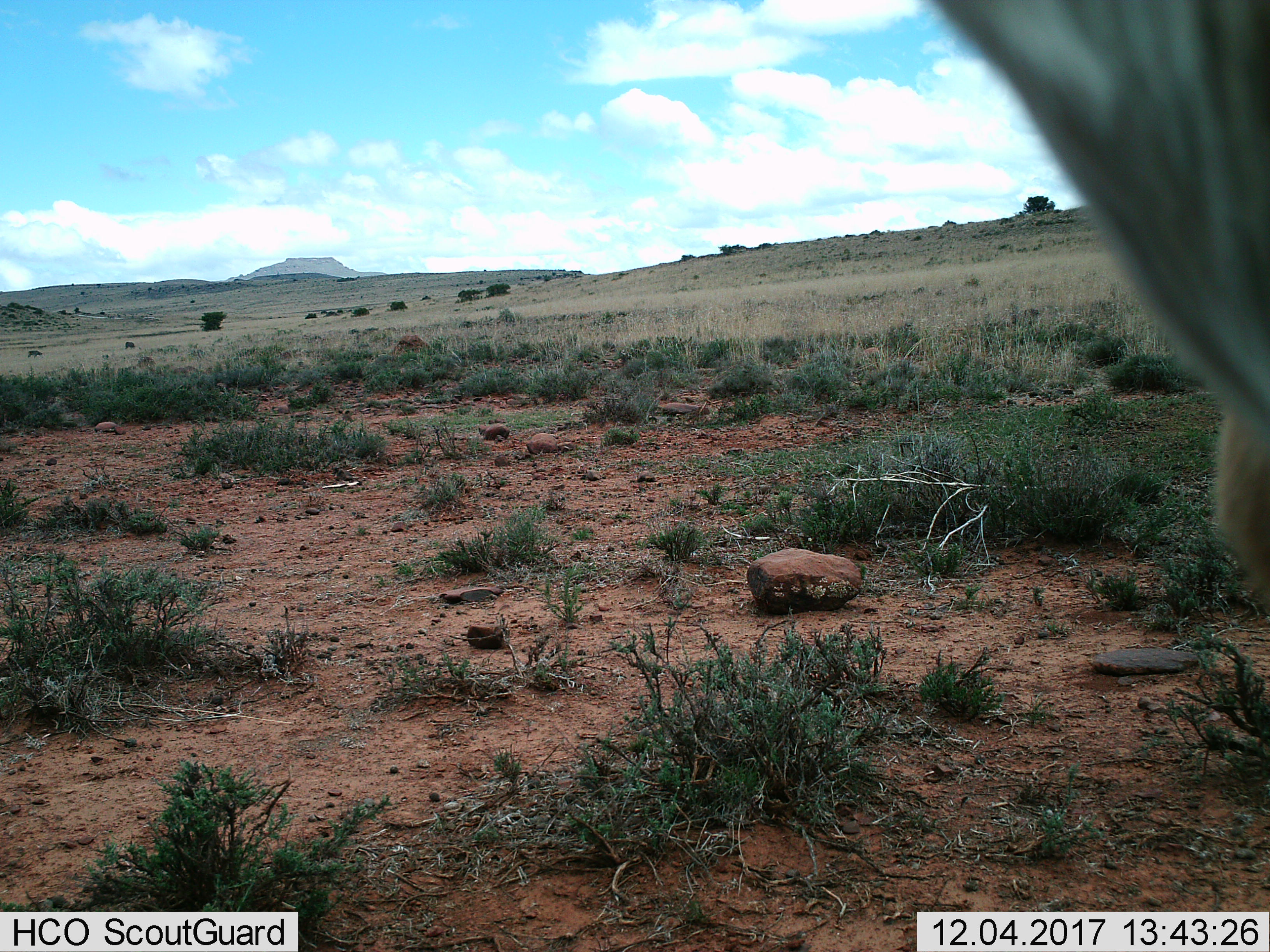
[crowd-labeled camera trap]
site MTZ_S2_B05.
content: unidentified animal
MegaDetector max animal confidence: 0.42